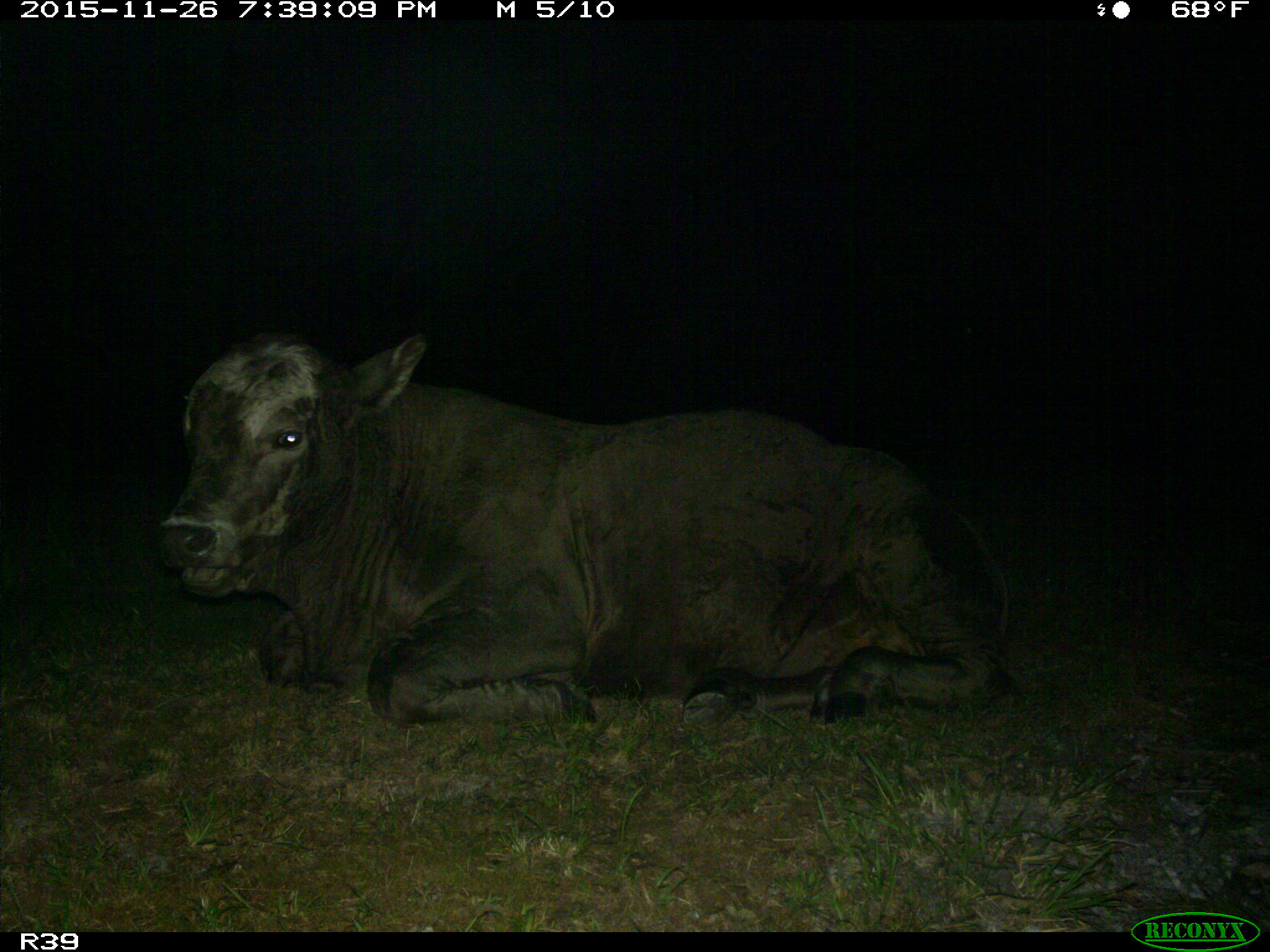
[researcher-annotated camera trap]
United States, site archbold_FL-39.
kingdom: Animalia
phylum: Chordata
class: Mammalia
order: Artiodactyla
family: Bovidae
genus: Bos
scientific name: Bos taurus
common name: domestic cow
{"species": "Bos taurus (domestic cow)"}